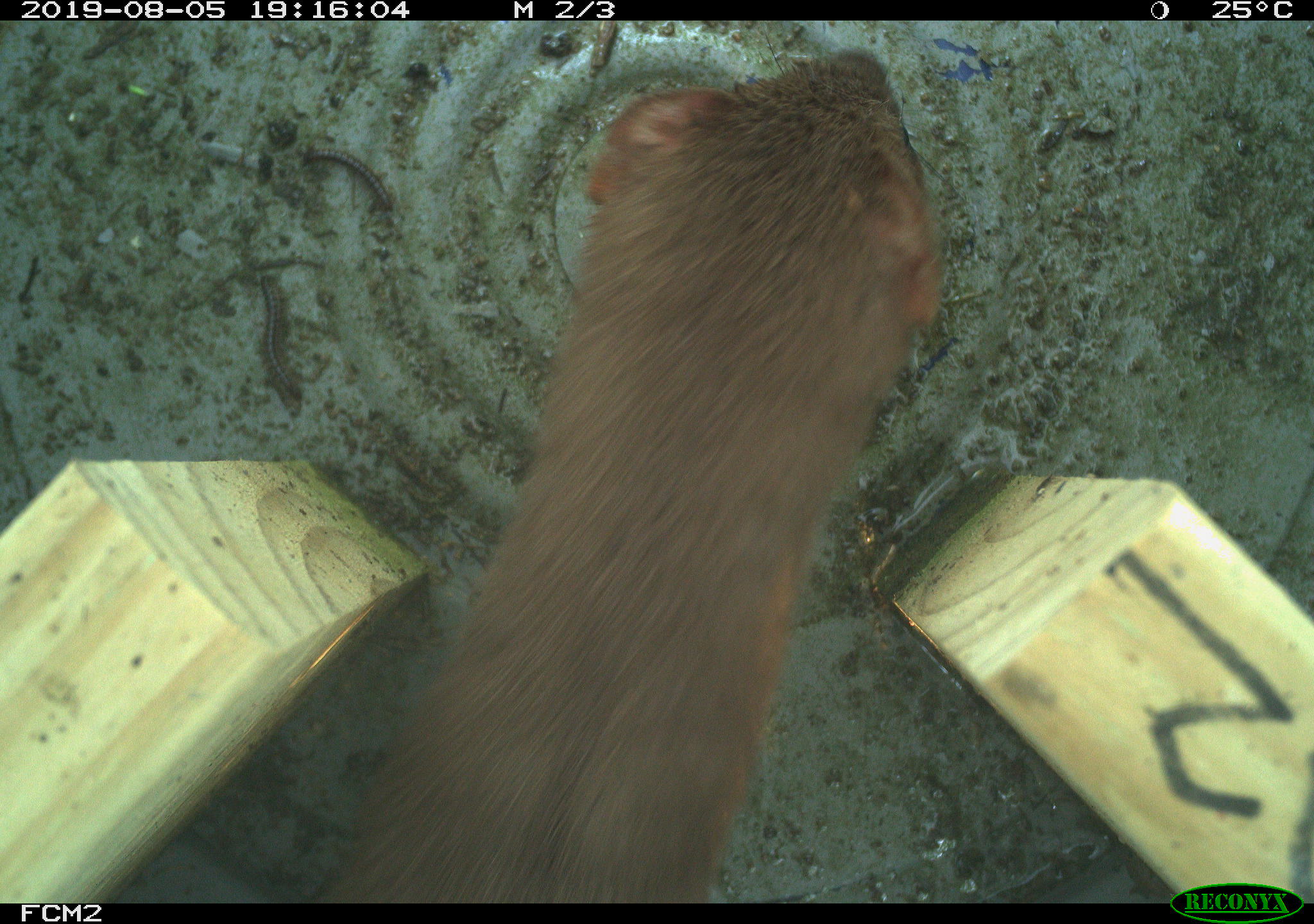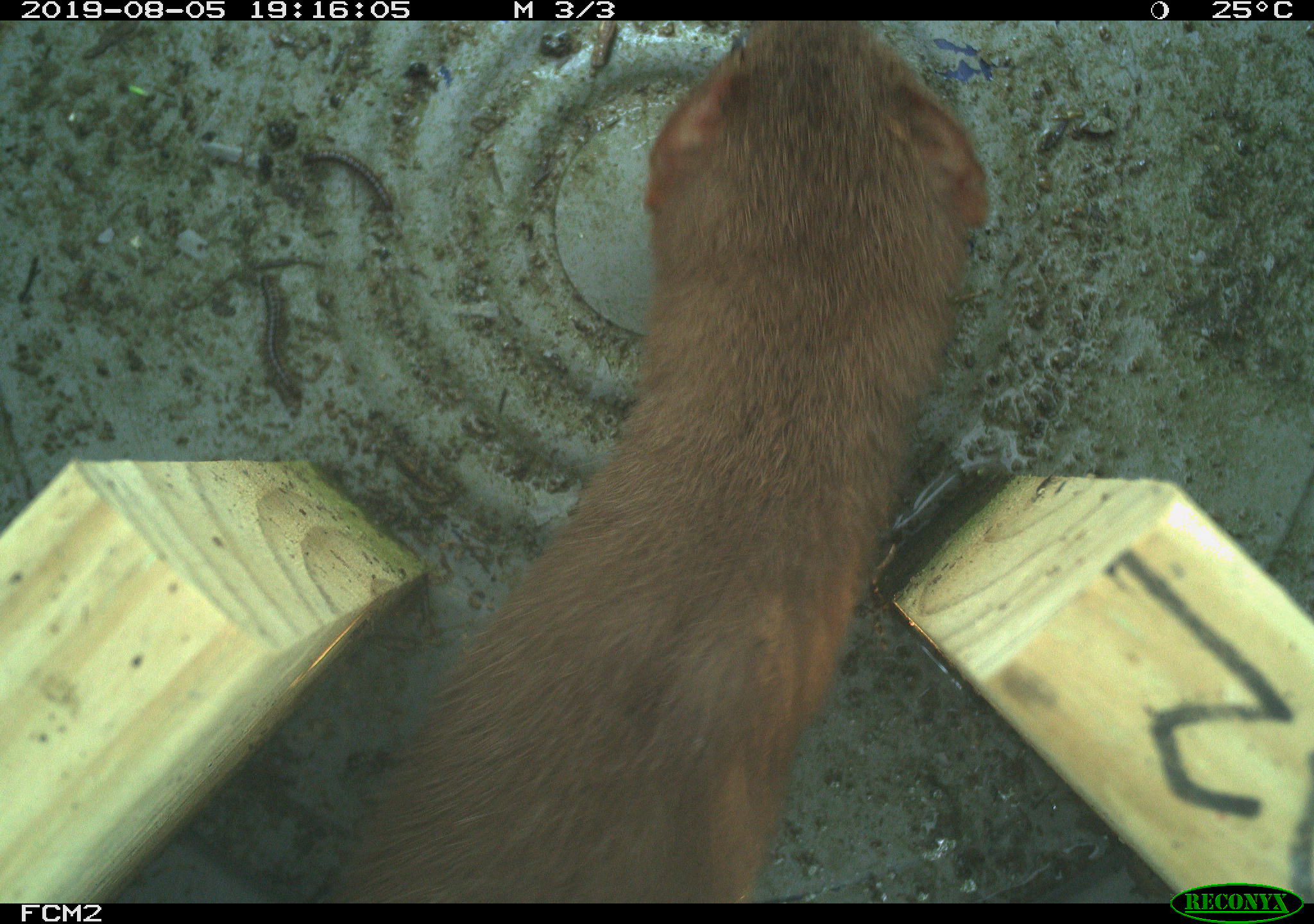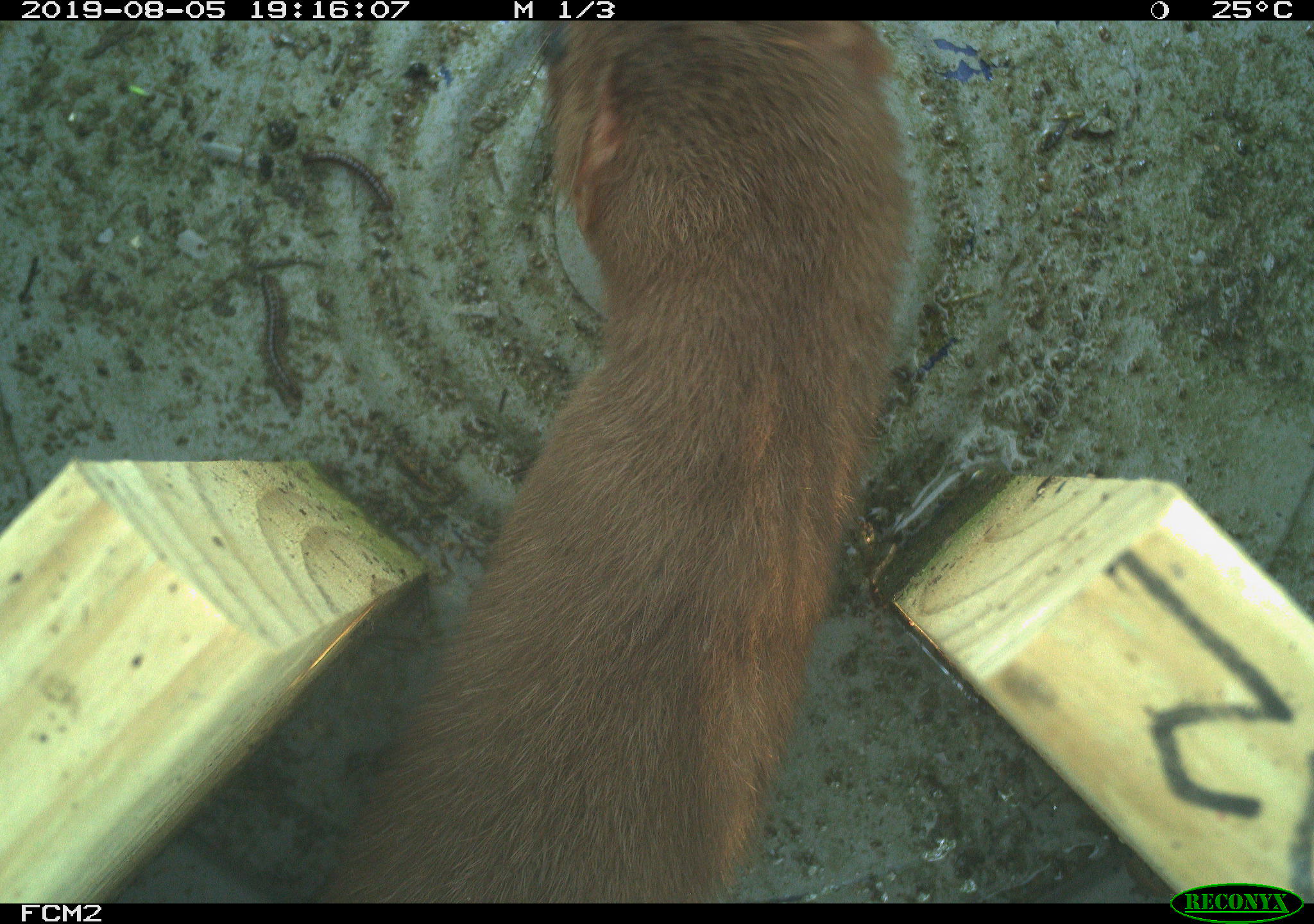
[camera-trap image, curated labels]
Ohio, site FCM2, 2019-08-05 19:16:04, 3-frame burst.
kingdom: Animalia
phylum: Chordata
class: Mammalia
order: Carnivora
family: Mustelidae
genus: Neogale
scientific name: Neogale frenata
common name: long-tailed weasel